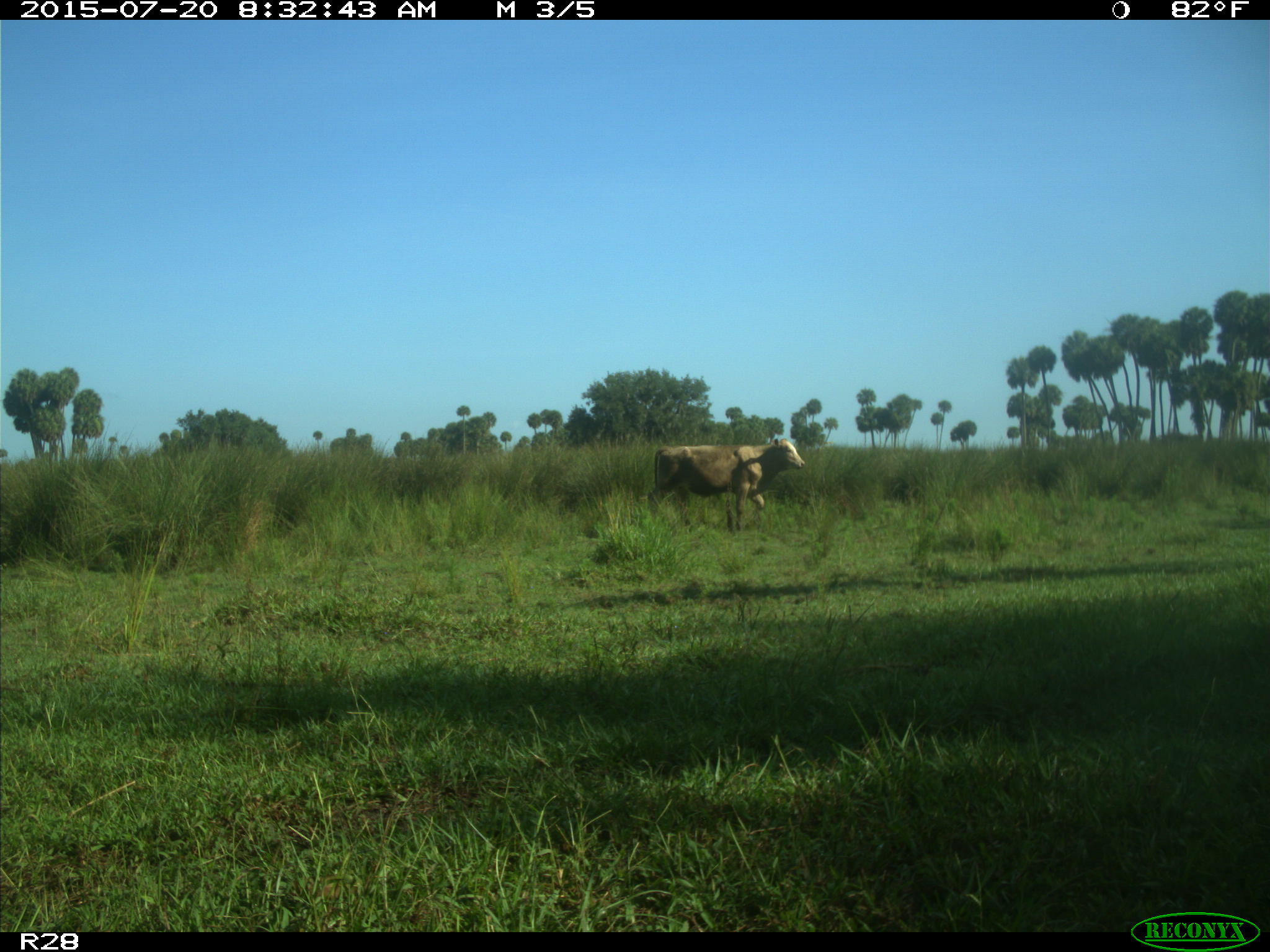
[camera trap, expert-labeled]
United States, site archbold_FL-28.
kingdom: Animalia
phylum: Chordata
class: Mammalia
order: Artiodactyla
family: Bovidae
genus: Bos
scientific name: Bos taurus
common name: domestic cow